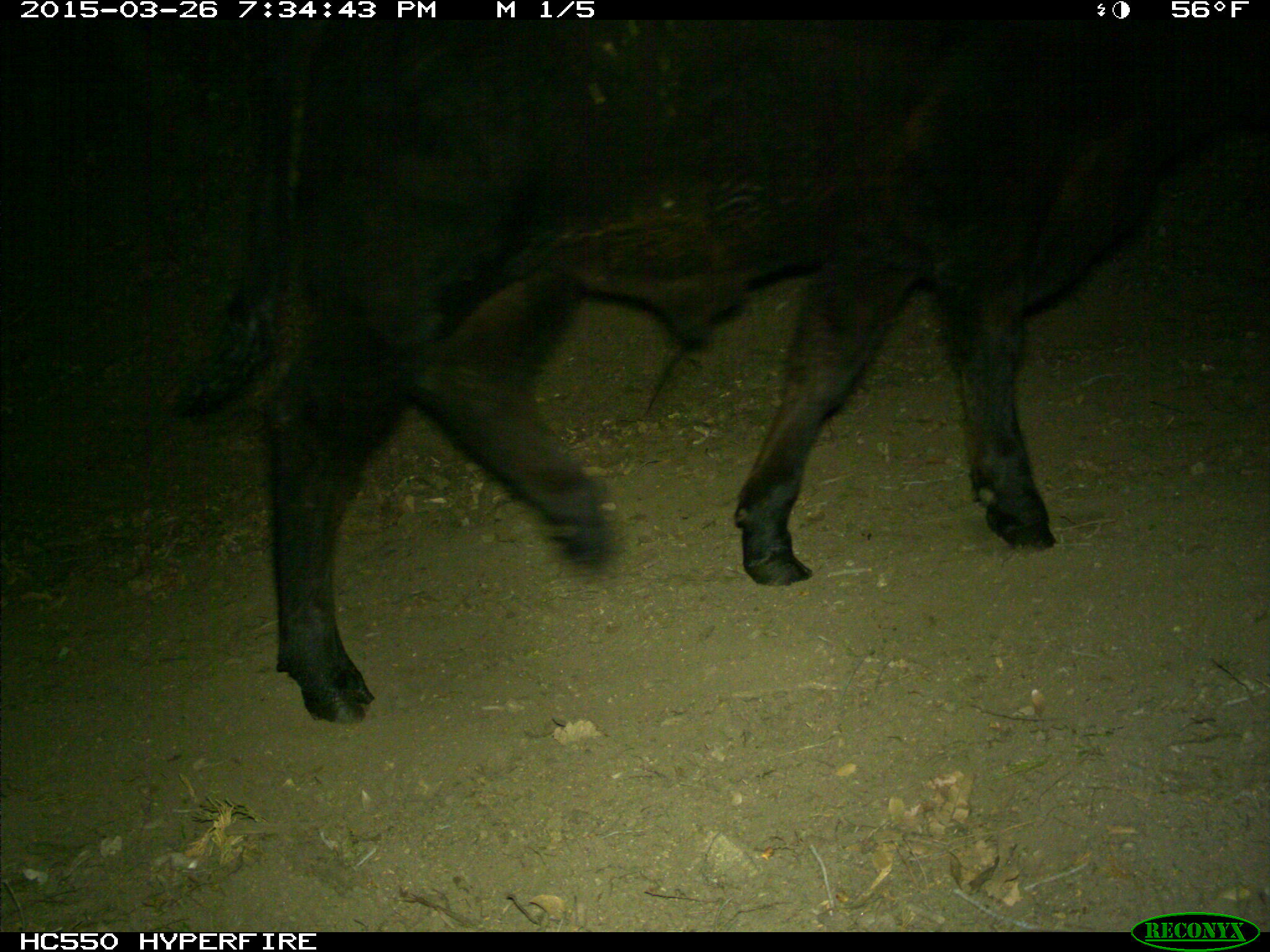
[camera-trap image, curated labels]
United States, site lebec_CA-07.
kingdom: Animalia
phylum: Chordata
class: Mammalia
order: Artiodactyla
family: Bovidae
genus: Bos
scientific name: Bos taurus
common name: domestic cow